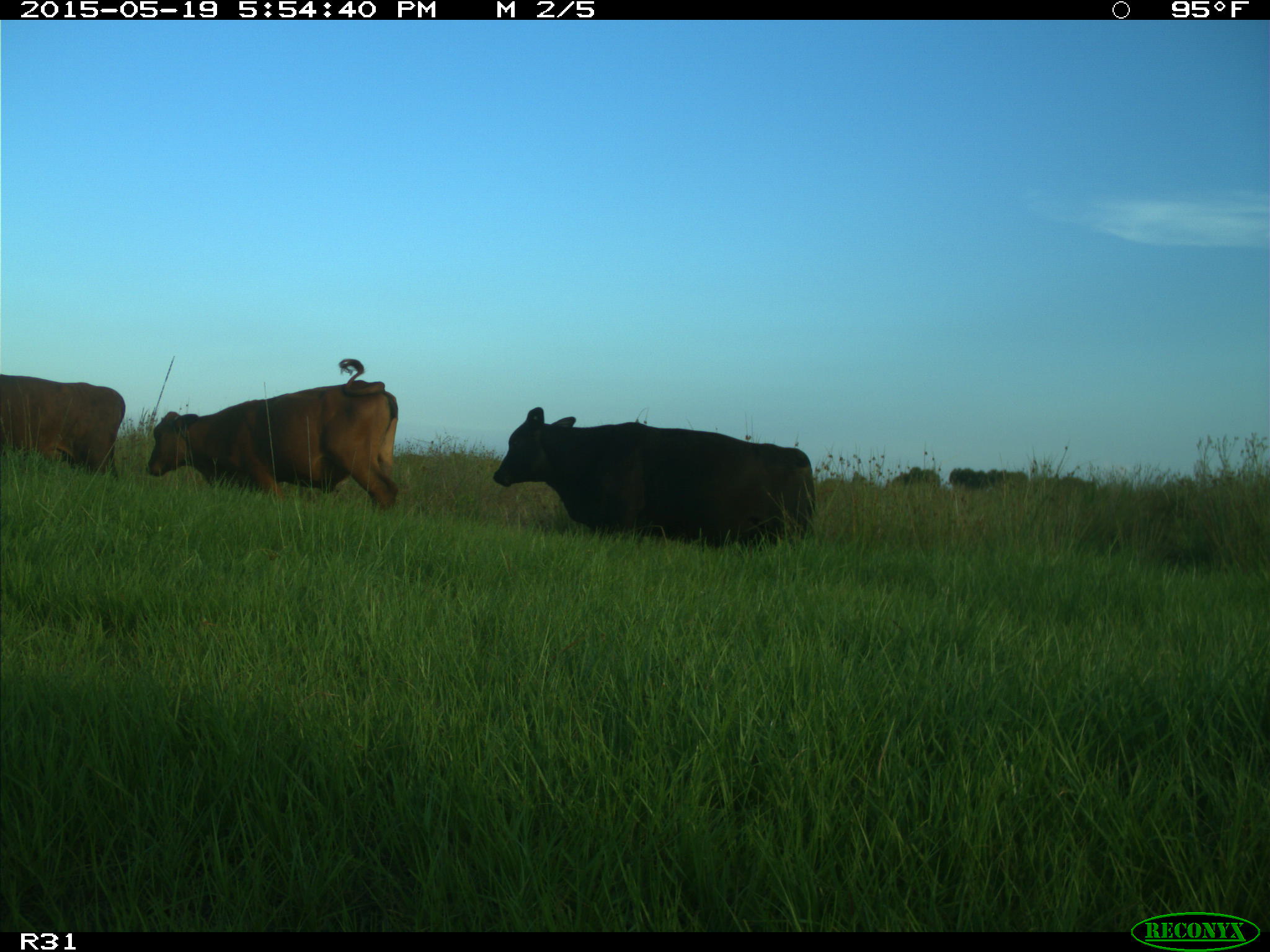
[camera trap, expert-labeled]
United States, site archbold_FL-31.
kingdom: Animalia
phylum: Chordata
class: Mammalia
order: Artiodactyla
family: Bovidae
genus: Bos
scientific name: Bos taurus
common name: domestic cow